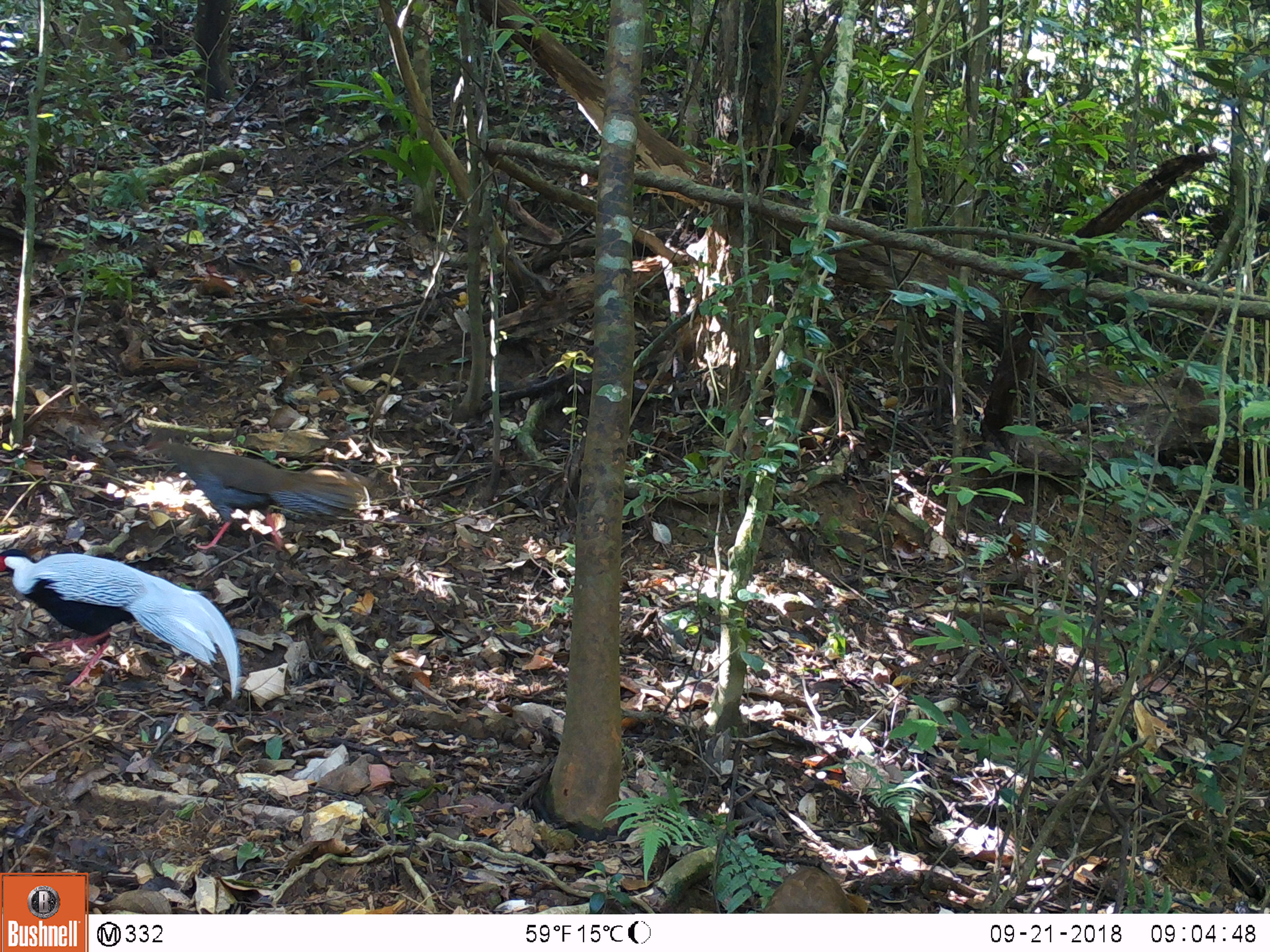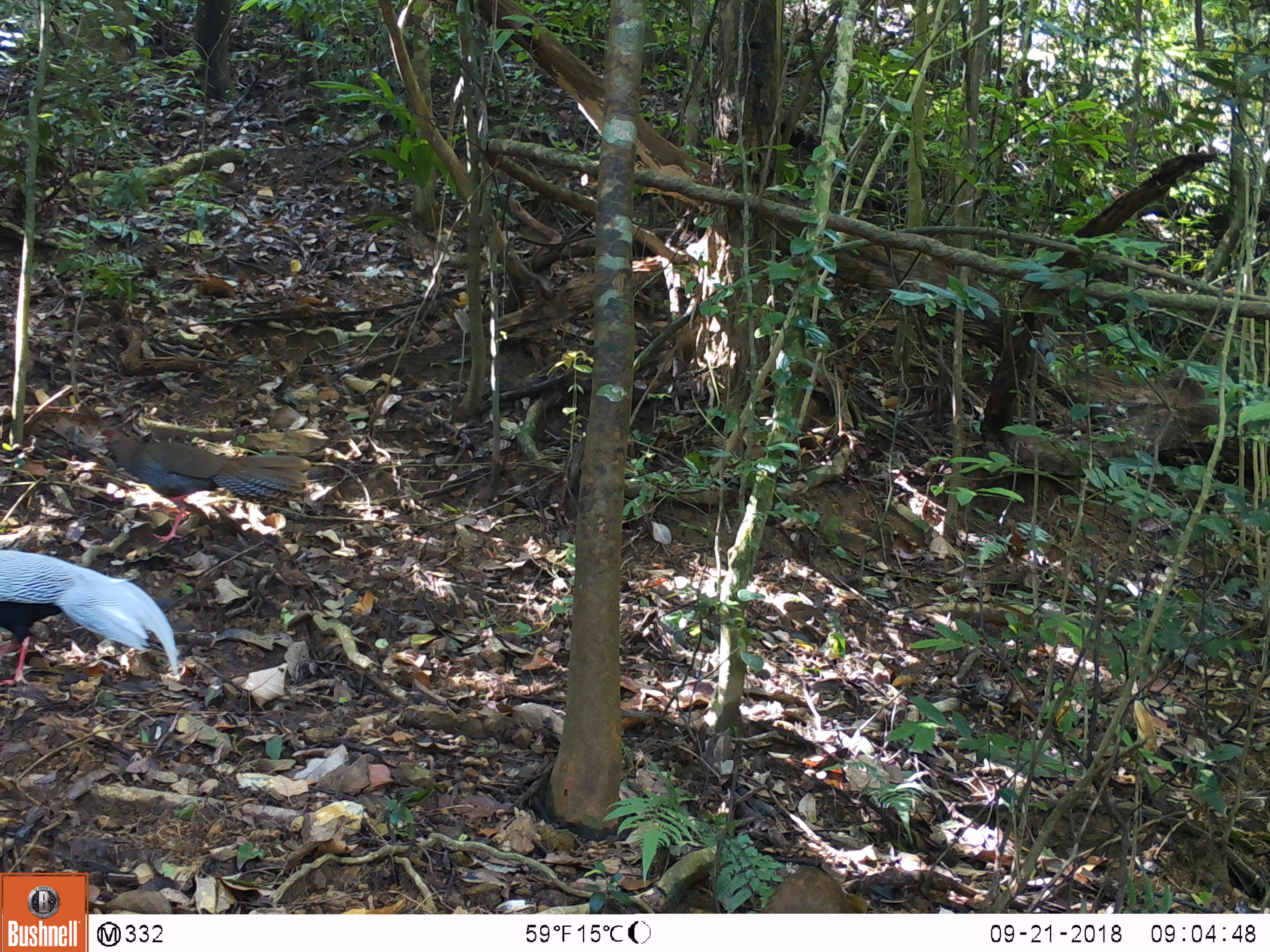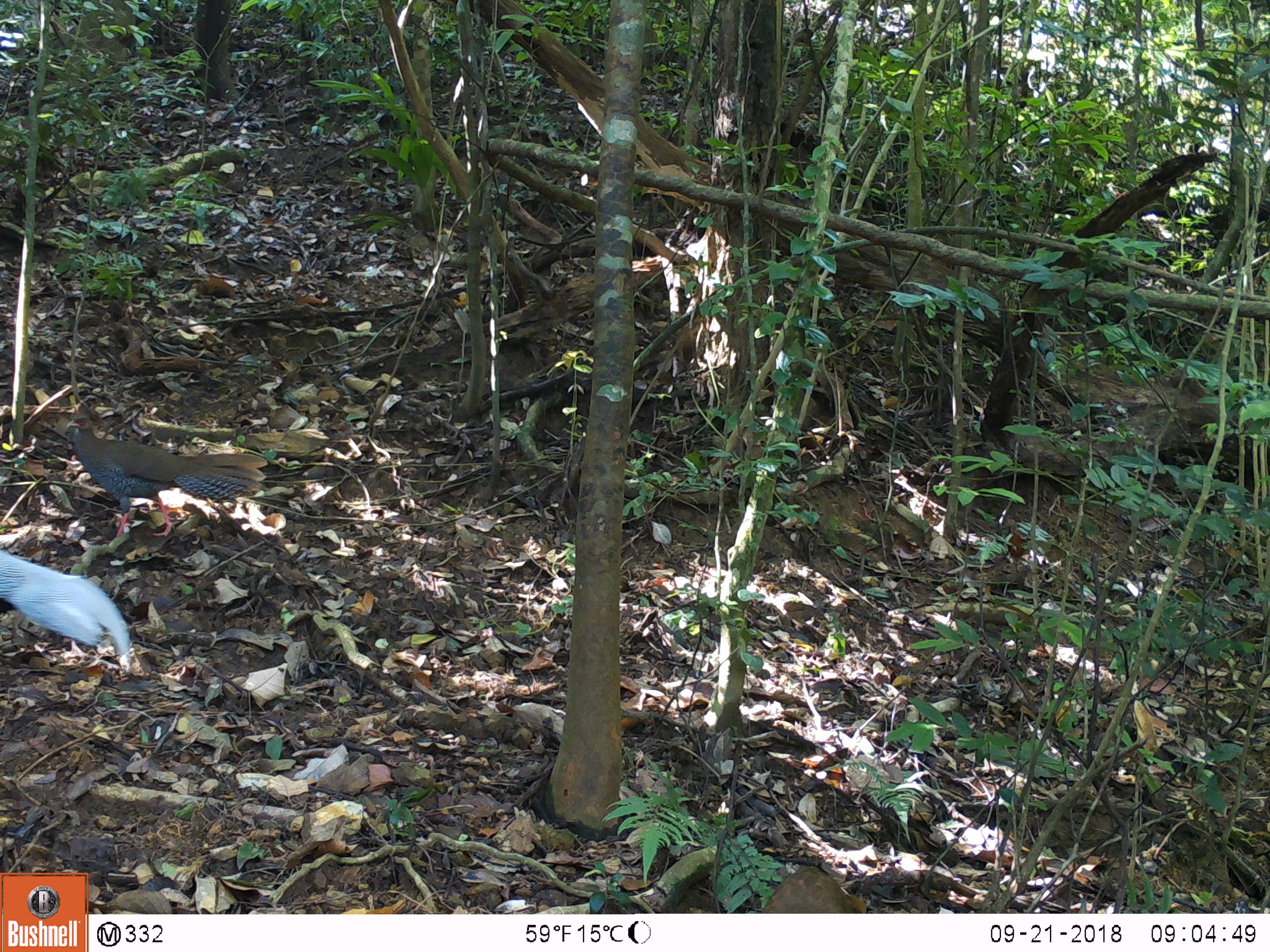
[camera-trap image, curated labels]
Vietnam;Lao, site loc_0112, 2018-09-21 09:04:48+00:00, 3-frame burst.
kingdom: Animalia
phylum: Chordata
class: Aves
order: Galliformes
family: Phasianidae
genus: Lophura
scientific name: Lophura nycthemera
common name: silver pheasant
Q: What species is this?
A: Silver pheasant (Lophura nycthemera).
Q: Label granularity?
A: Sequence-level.